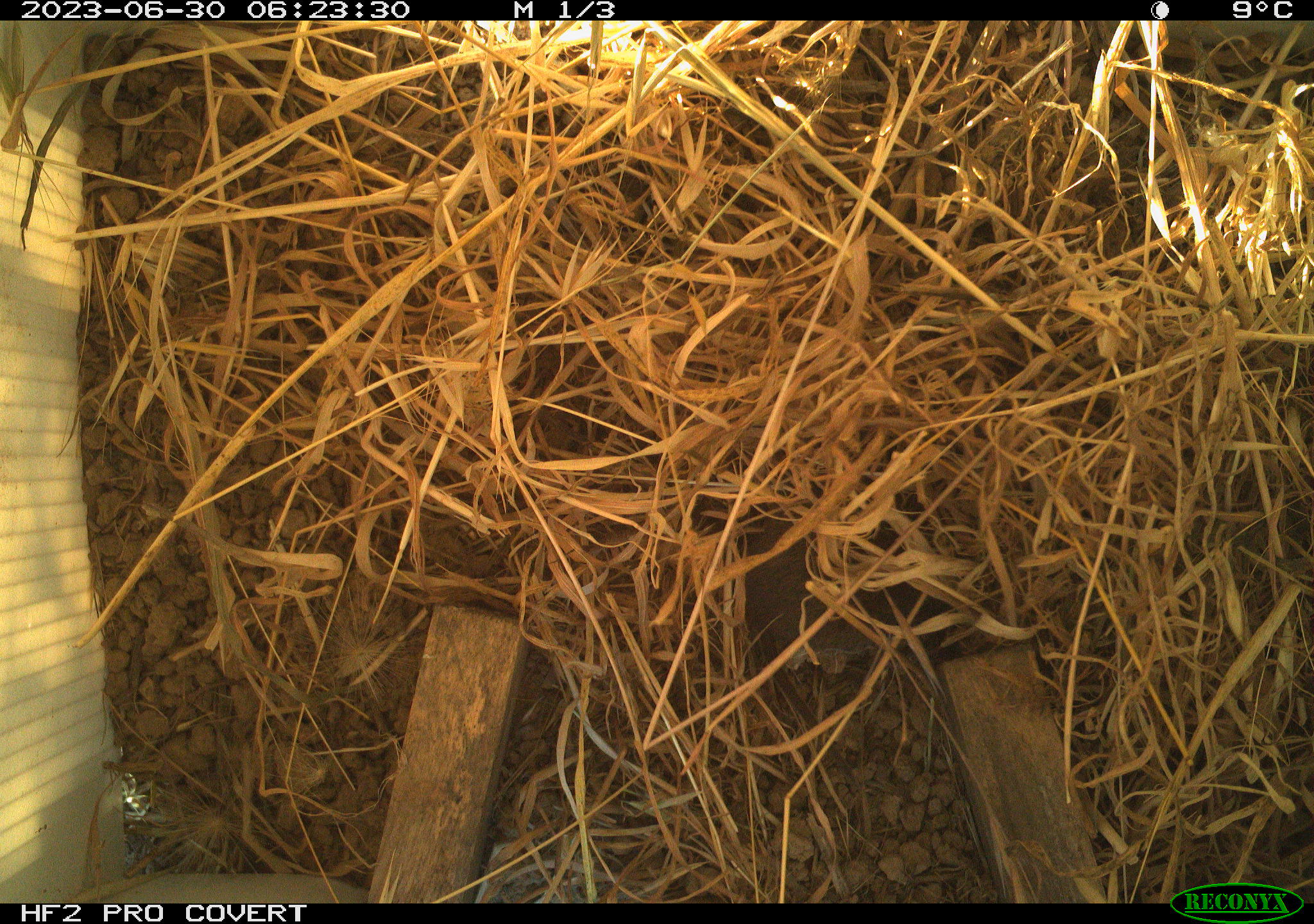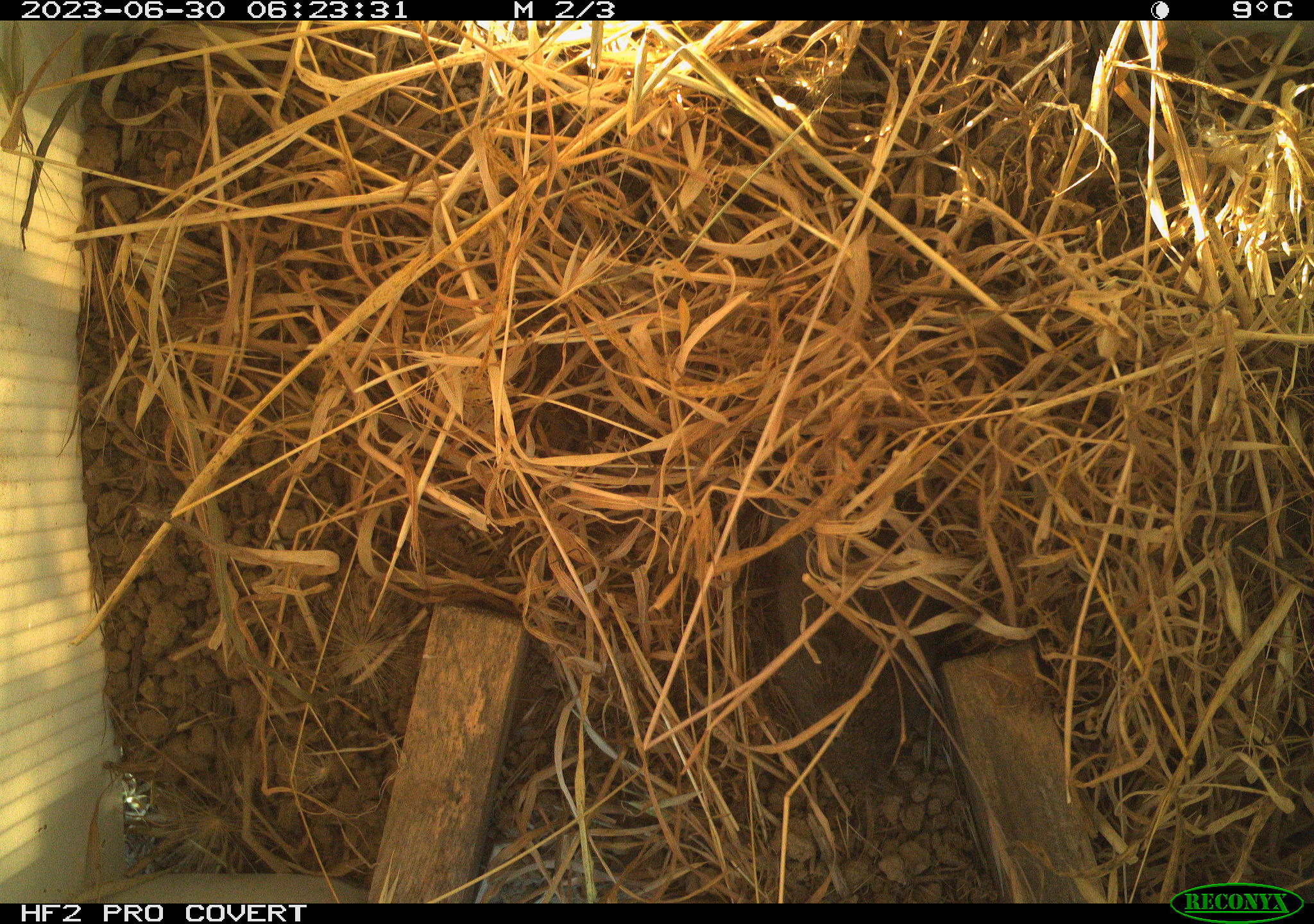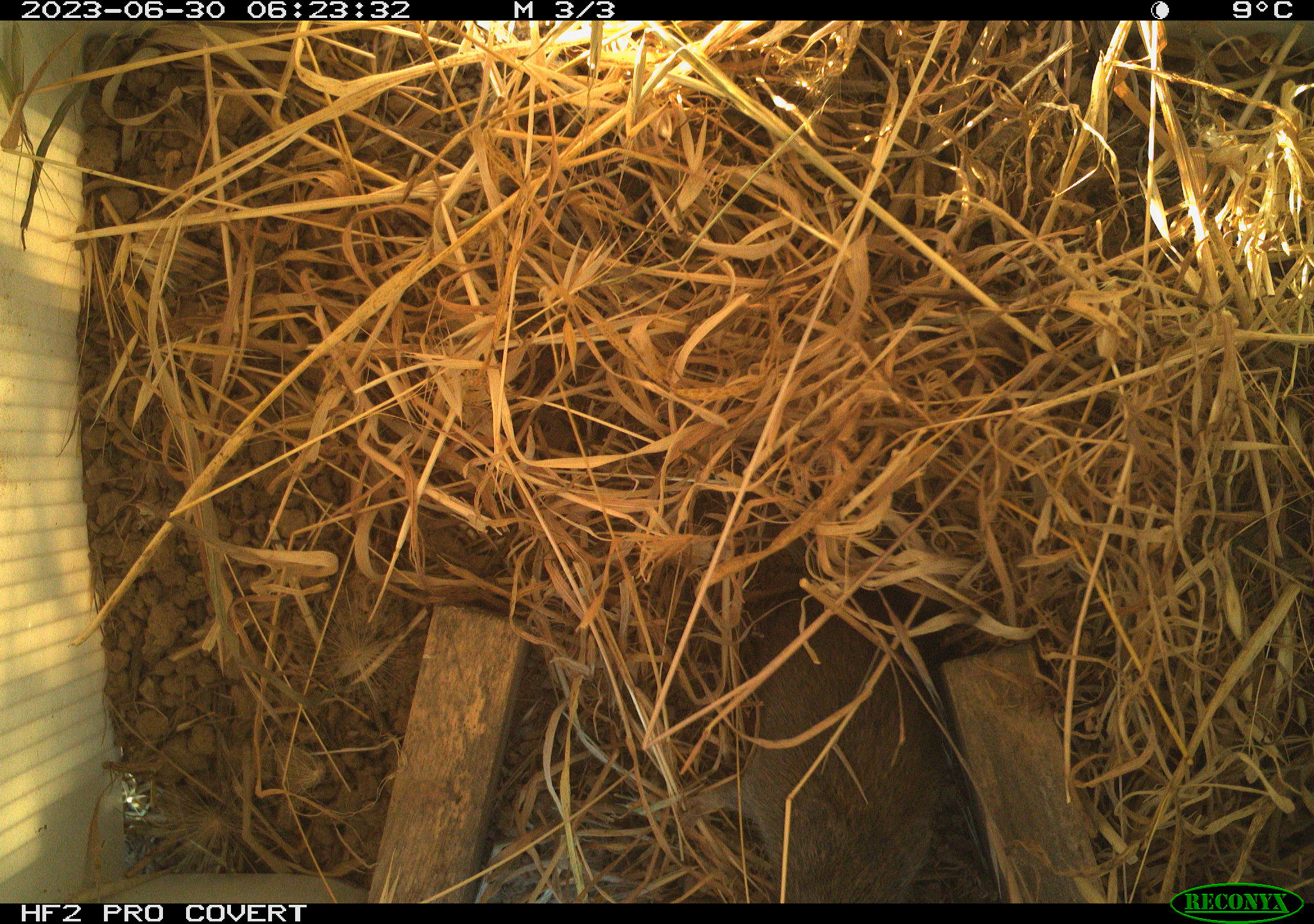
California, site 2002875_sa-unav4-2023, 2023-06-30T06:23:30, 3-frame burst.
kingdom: Animalia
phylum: Chordata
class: Mammalia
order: Rodentia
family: Cricetidae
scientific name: Arvicolinae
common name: voles, lemmings, and muskrats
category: arvicolinae subfamily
Arvicolinae subfamily (voles, lemmings, and muskrats) (Arvicolinae).